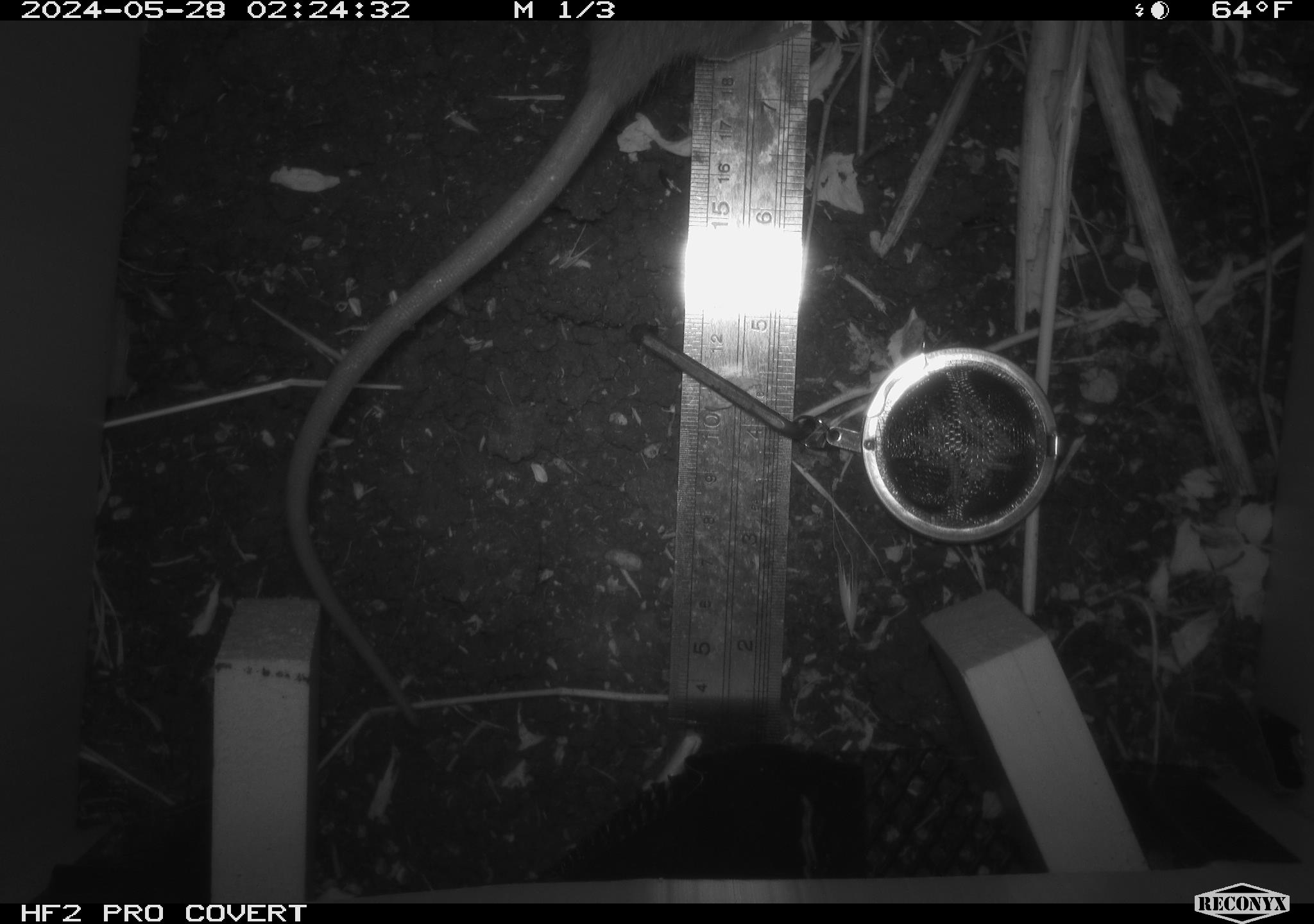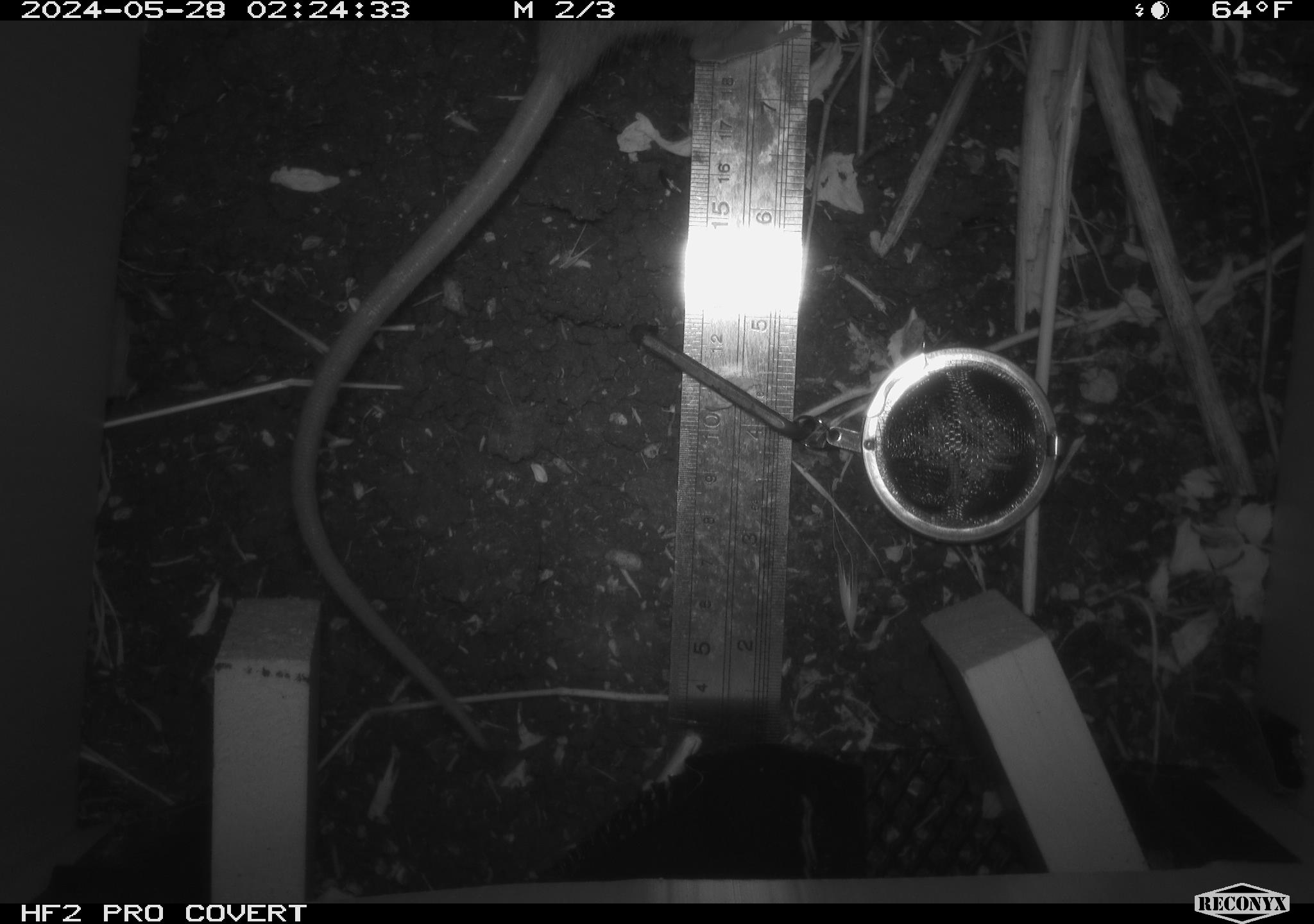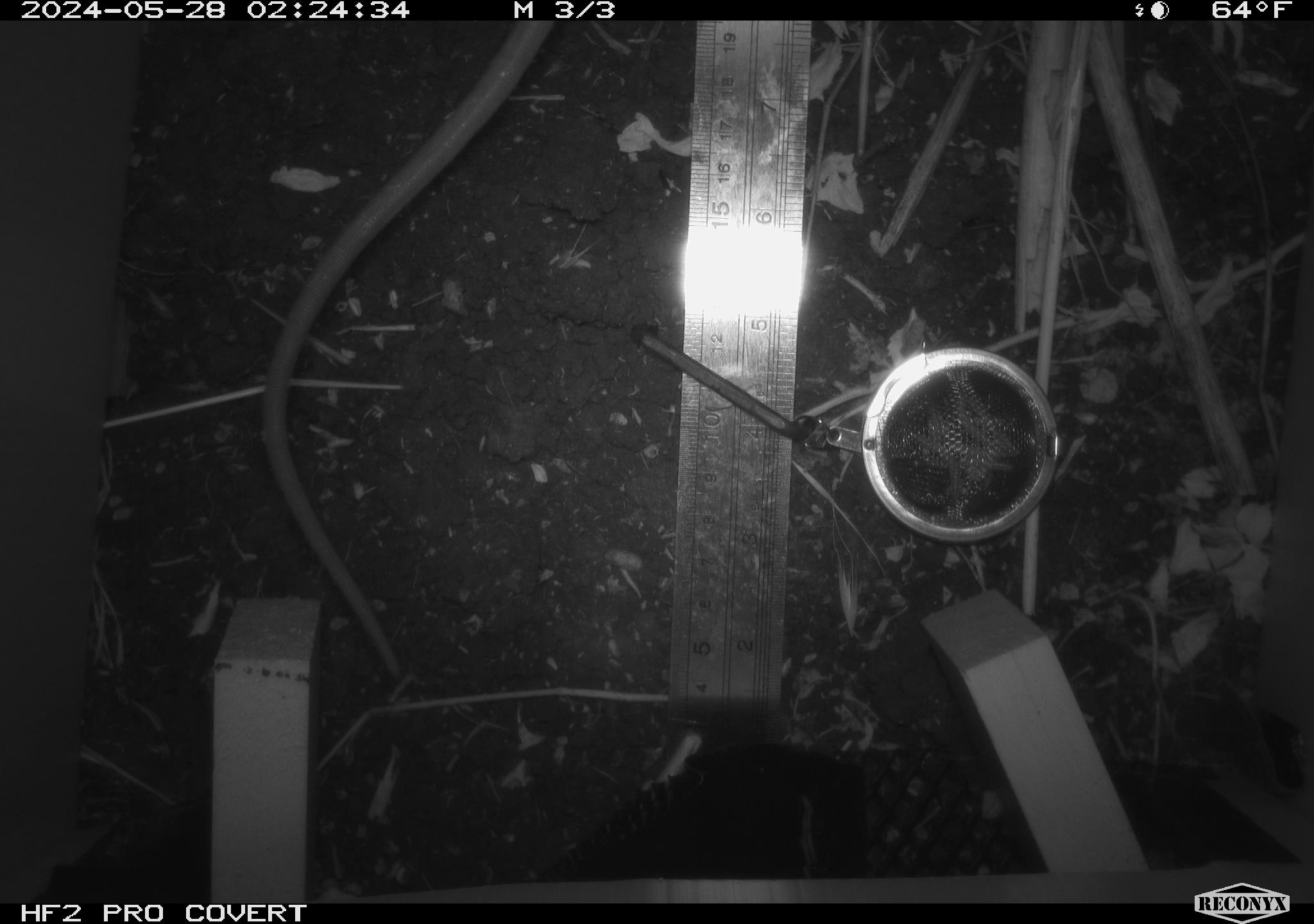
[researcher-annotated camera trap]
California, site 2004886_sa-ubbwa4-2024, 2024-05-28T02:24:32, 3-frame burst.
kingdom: Animalia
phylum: Chordata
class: Mammalia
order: Rodentia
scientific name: Rodentia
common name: woodrat or rat or mouse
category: woodrat or rat or mouse species